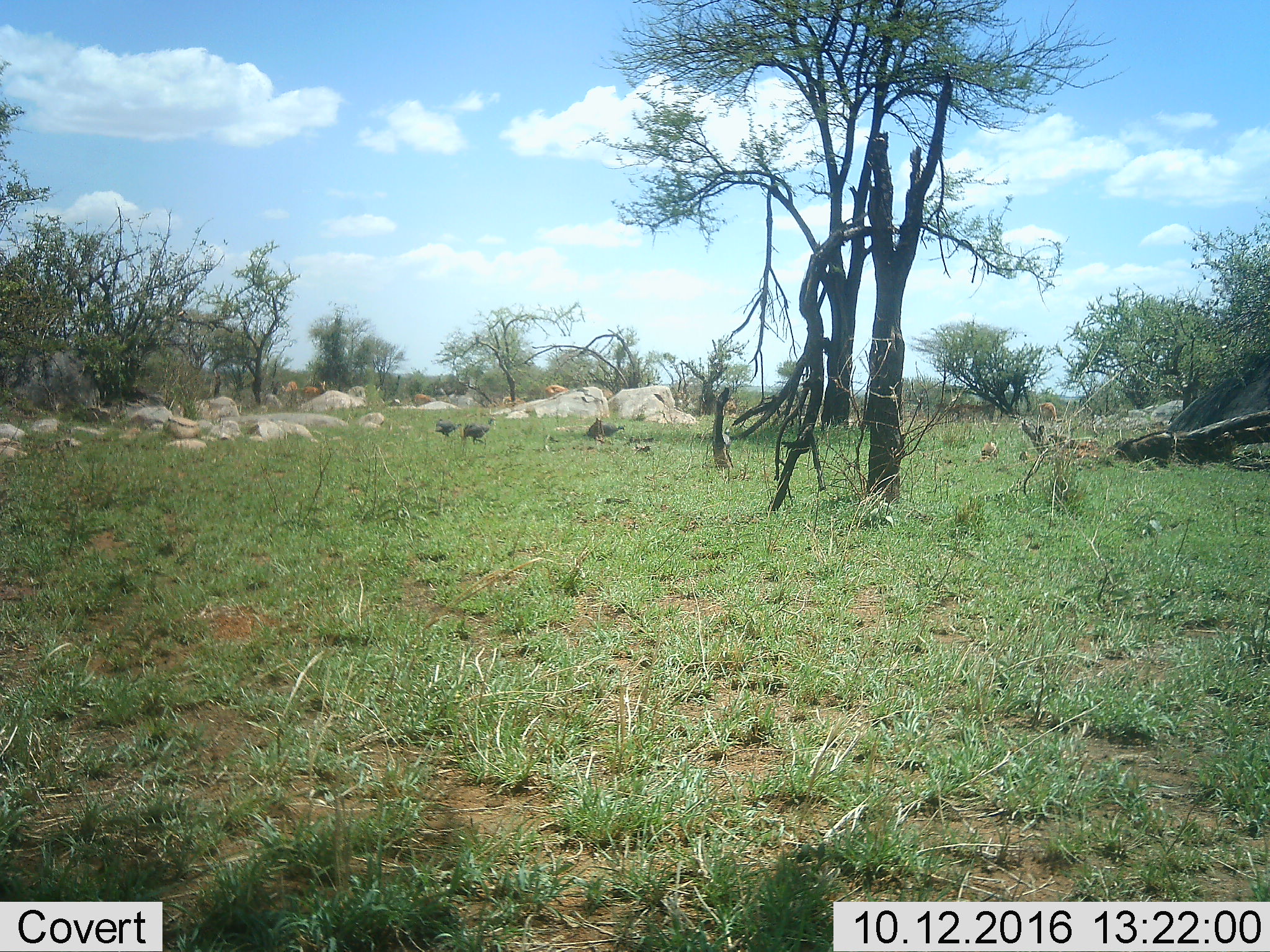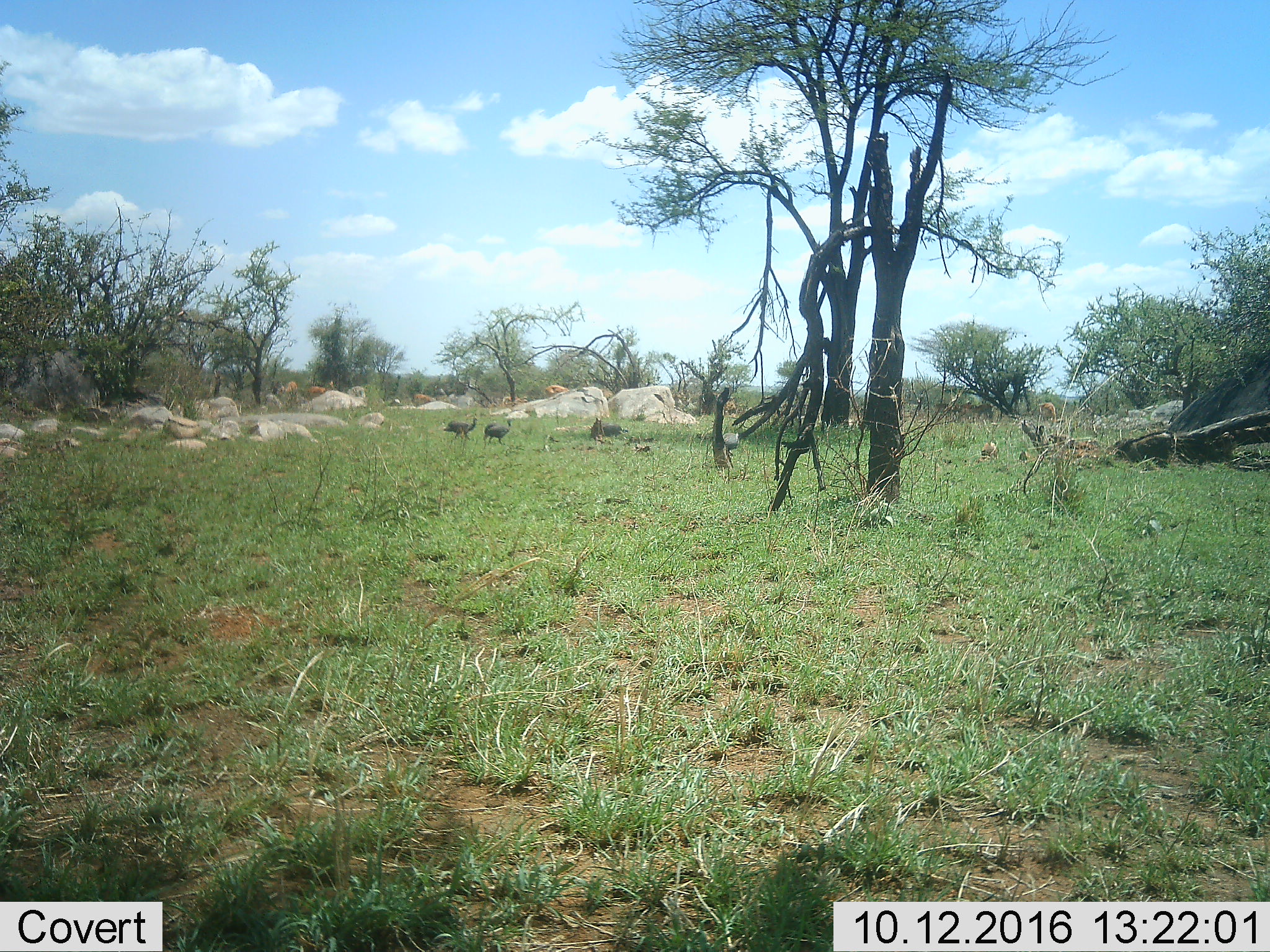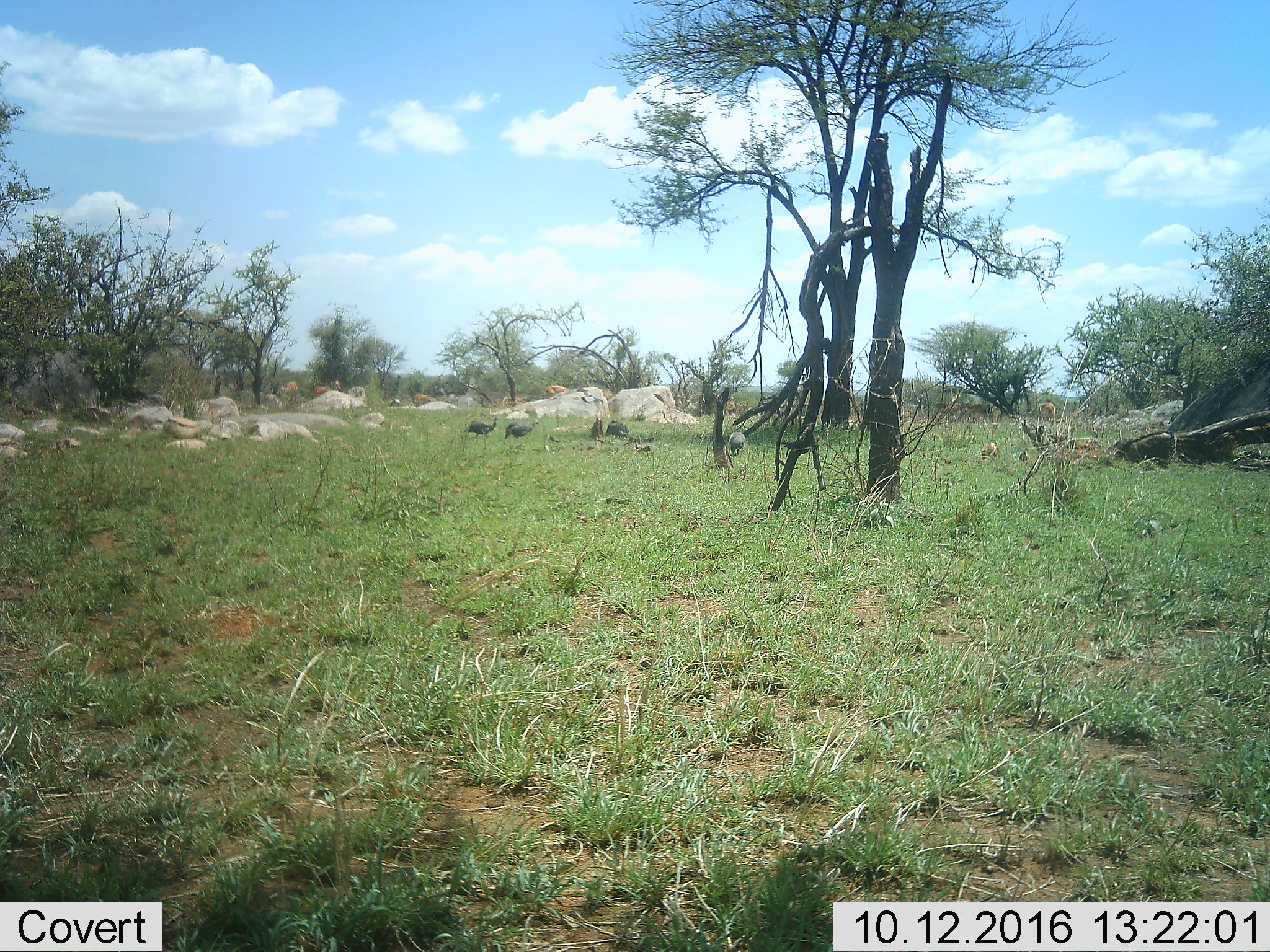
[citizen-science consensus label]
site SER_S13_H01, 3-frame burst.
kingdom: Animalia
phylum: Chordata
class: Aves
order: Galliformes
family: Numididae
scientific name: Numididae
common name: guineafowl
Guineafowl (Numididae), count 4. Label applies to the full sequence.